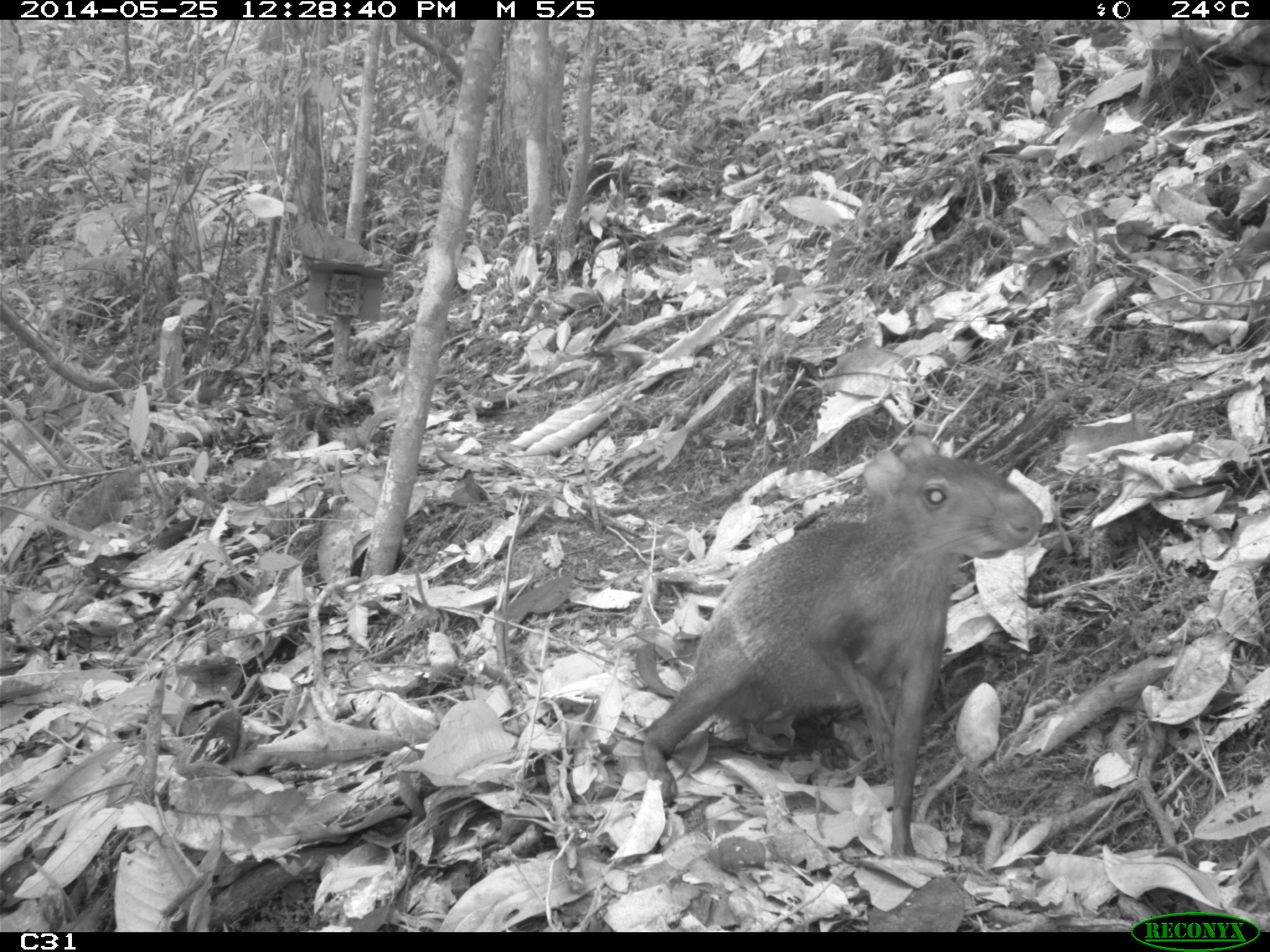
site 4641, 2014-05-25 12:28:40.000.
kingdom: Animalia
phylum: Chordata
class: Mammalia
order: Rodentia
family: Dasyproctidae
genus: Dasyprocta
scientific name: Dasyprocta leporina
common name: red-rumped agouti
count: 3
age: adult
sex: female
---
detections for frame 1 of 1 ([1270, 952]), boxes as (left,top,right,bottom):
dasyprocta leporina: (641,433,1043,859)